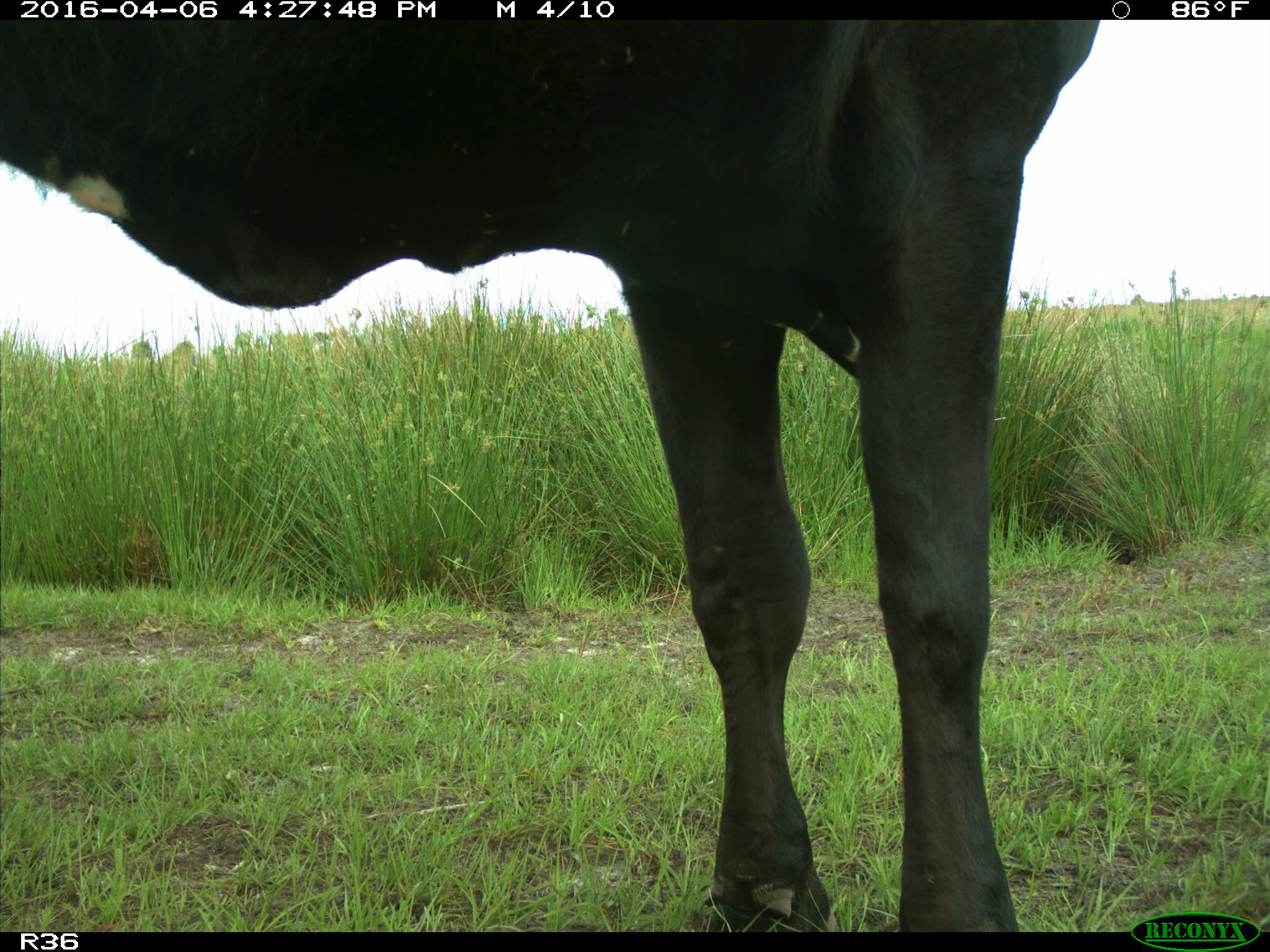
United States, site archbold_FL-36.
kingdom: Animalia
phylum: Chordata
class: Mammalia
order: Artiodactyla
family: Bovidae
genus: Bos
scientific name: Bos taurus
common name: domestic cow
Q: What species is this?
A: Bos taurus (domestic cow).